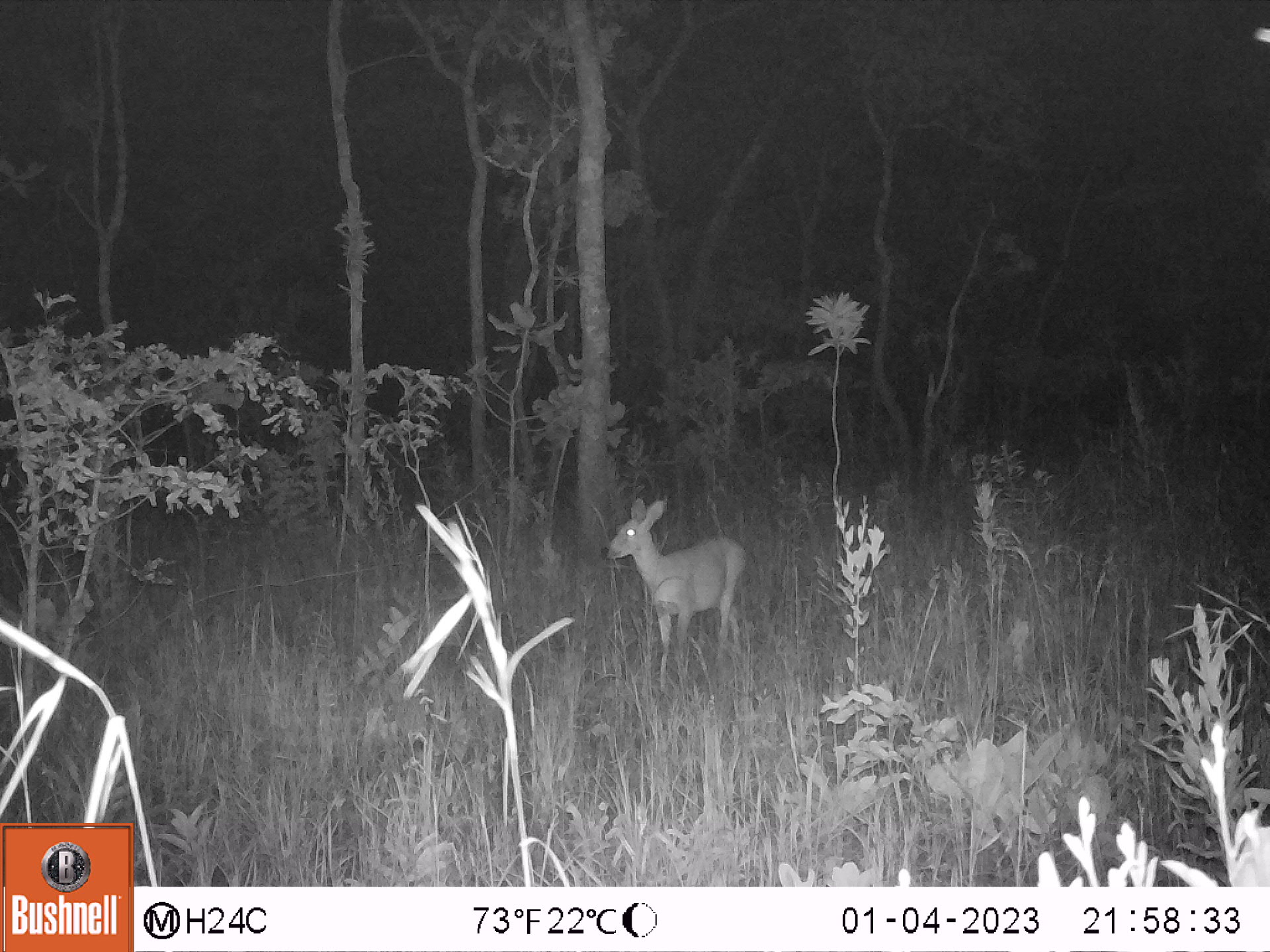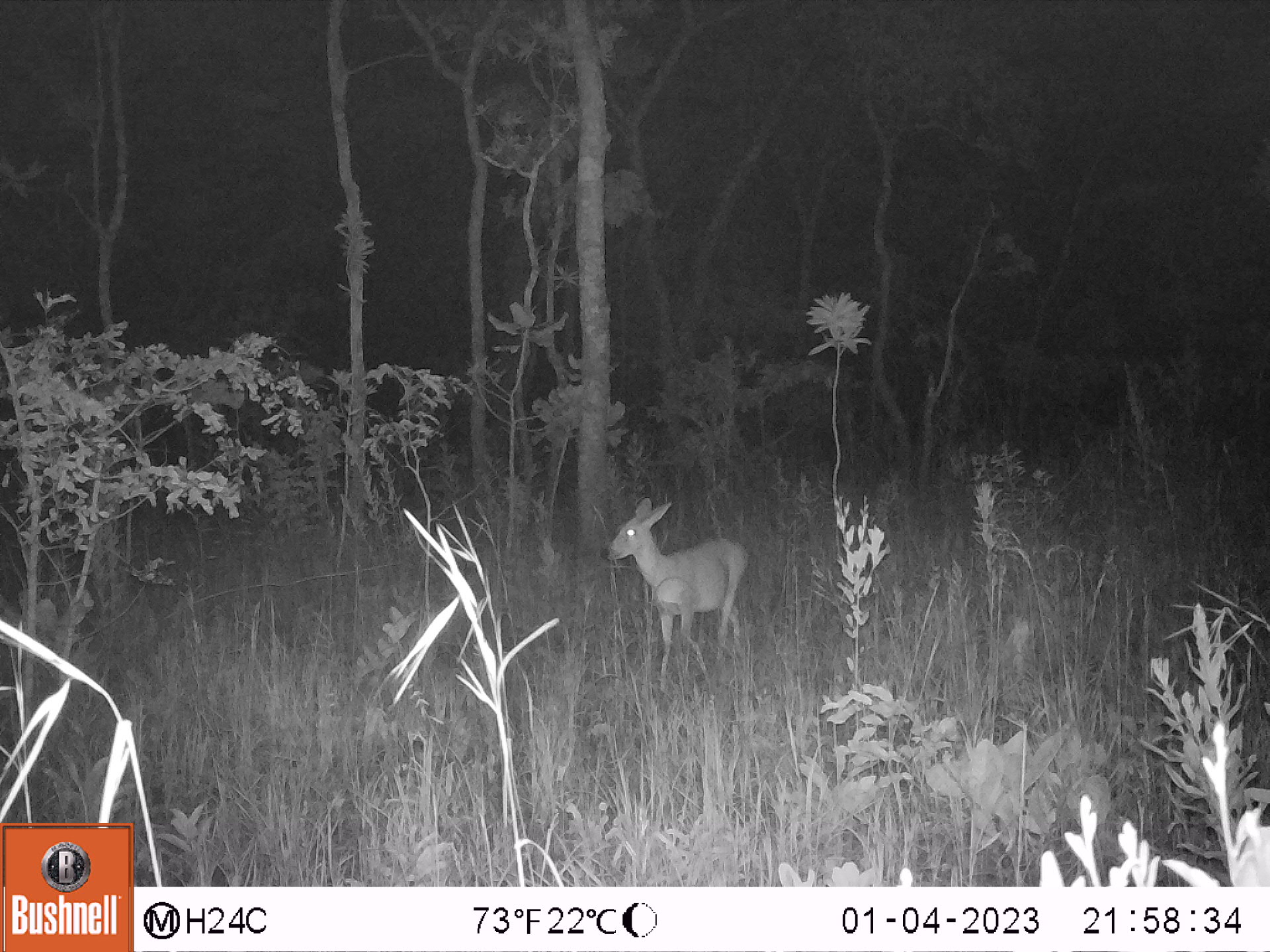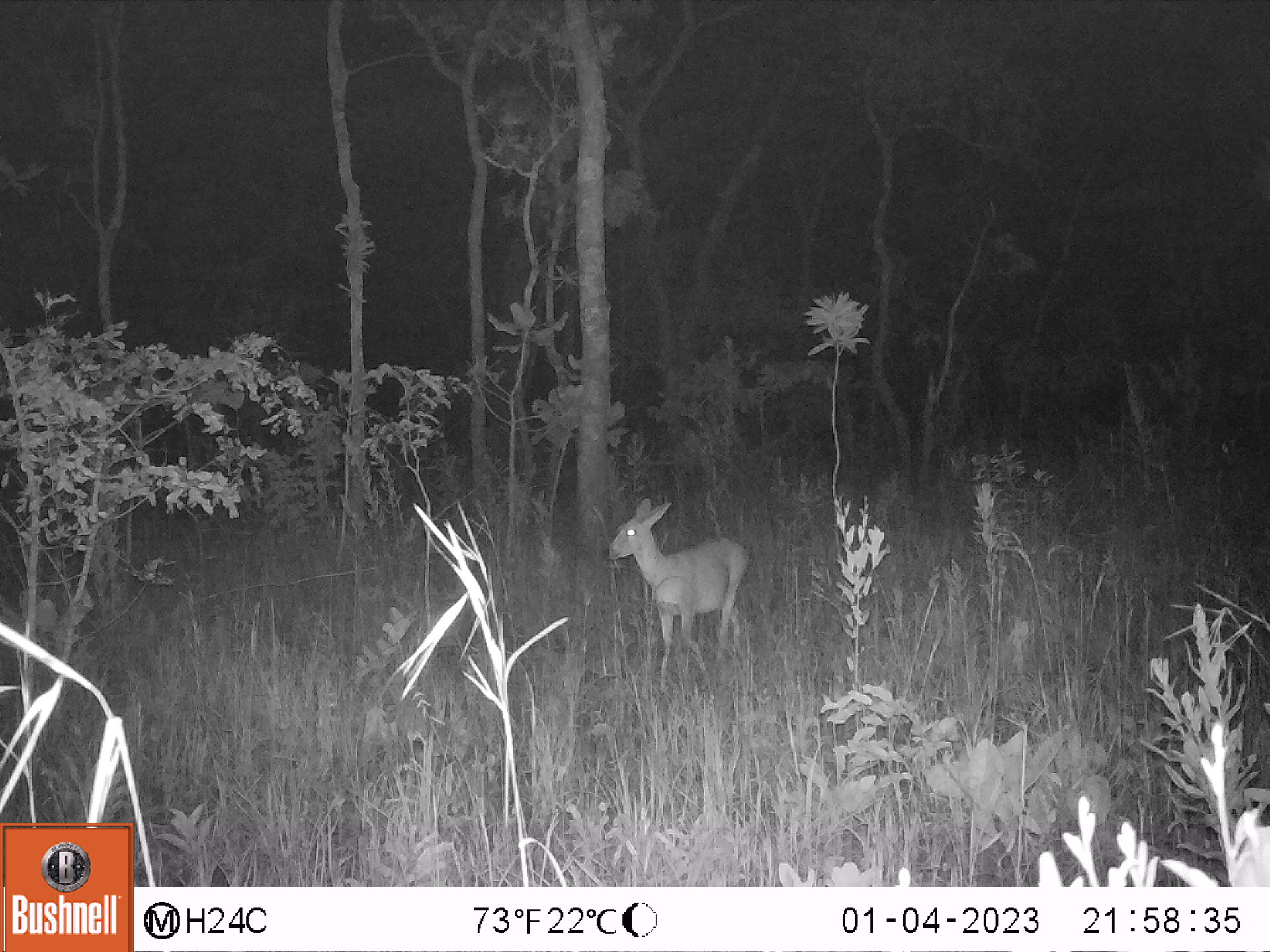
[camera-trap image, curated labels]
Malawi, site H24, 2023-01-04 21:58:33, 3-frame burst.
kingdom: Animalia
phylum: Chordata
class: Mammalia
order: Artiodactyla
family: Bovidae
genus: Sylvicapra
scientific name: Sylvicapra grimmia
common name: common duiker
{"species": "common duiker (Sylvicapra grimmia)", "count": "1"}